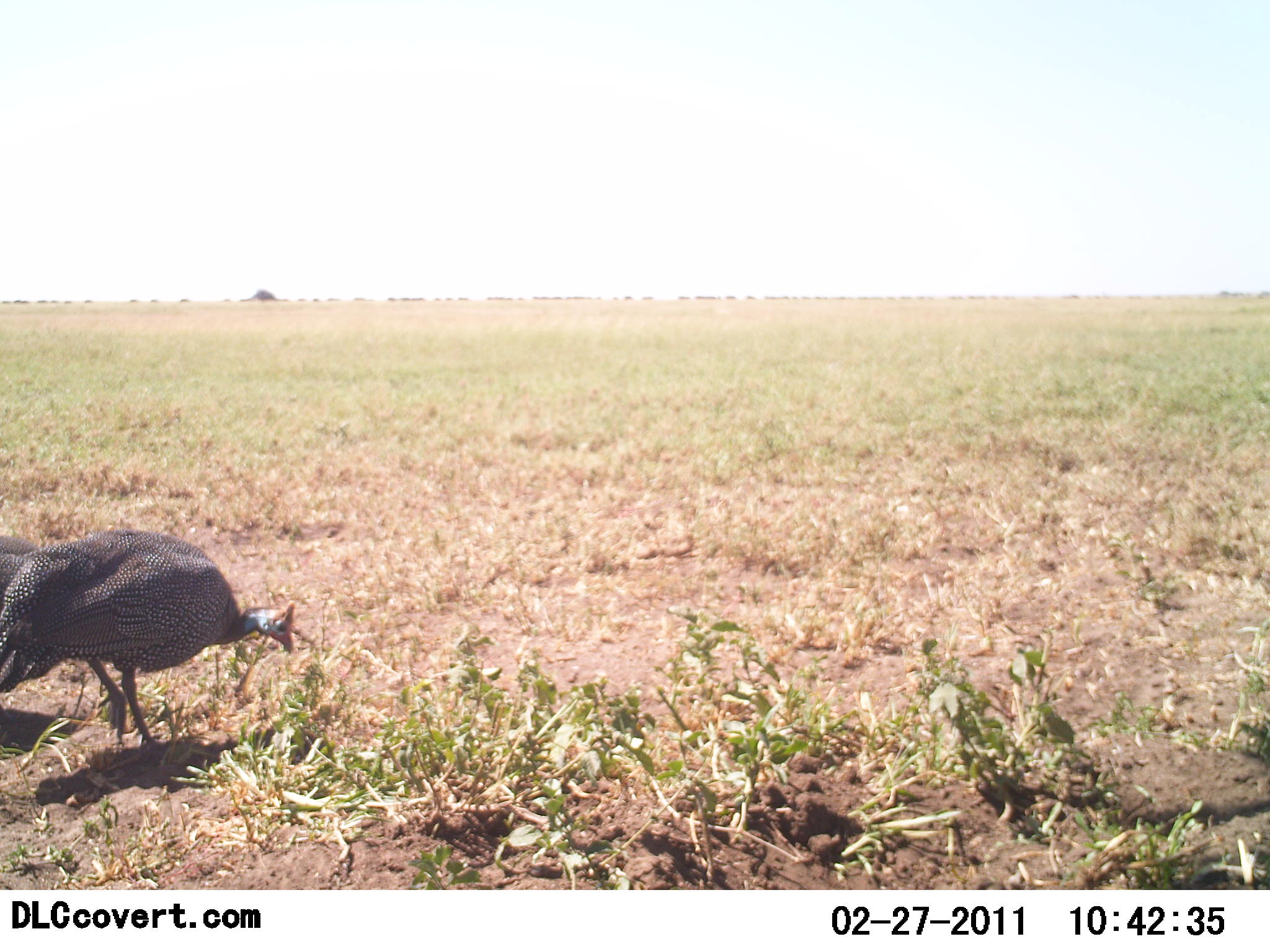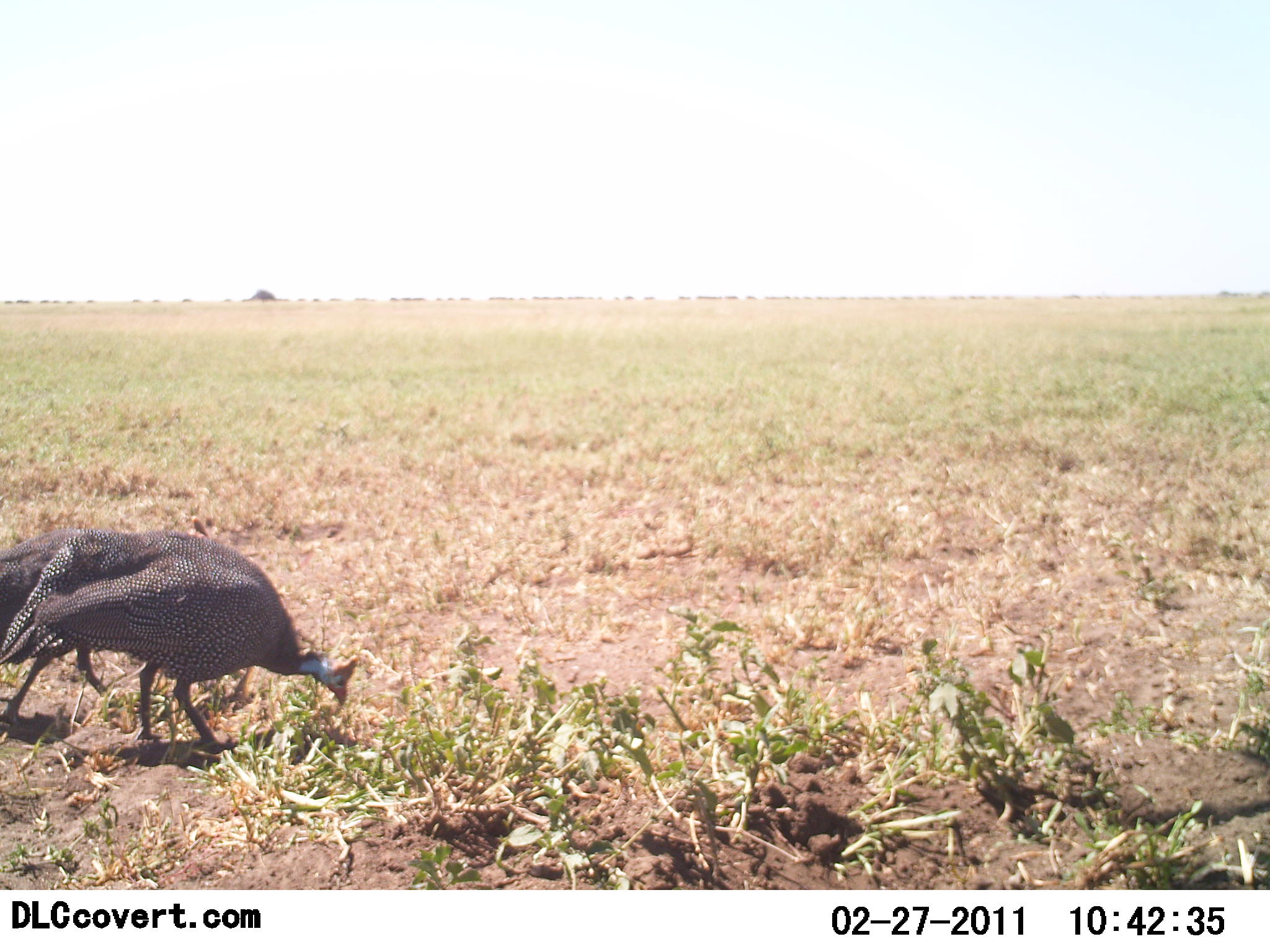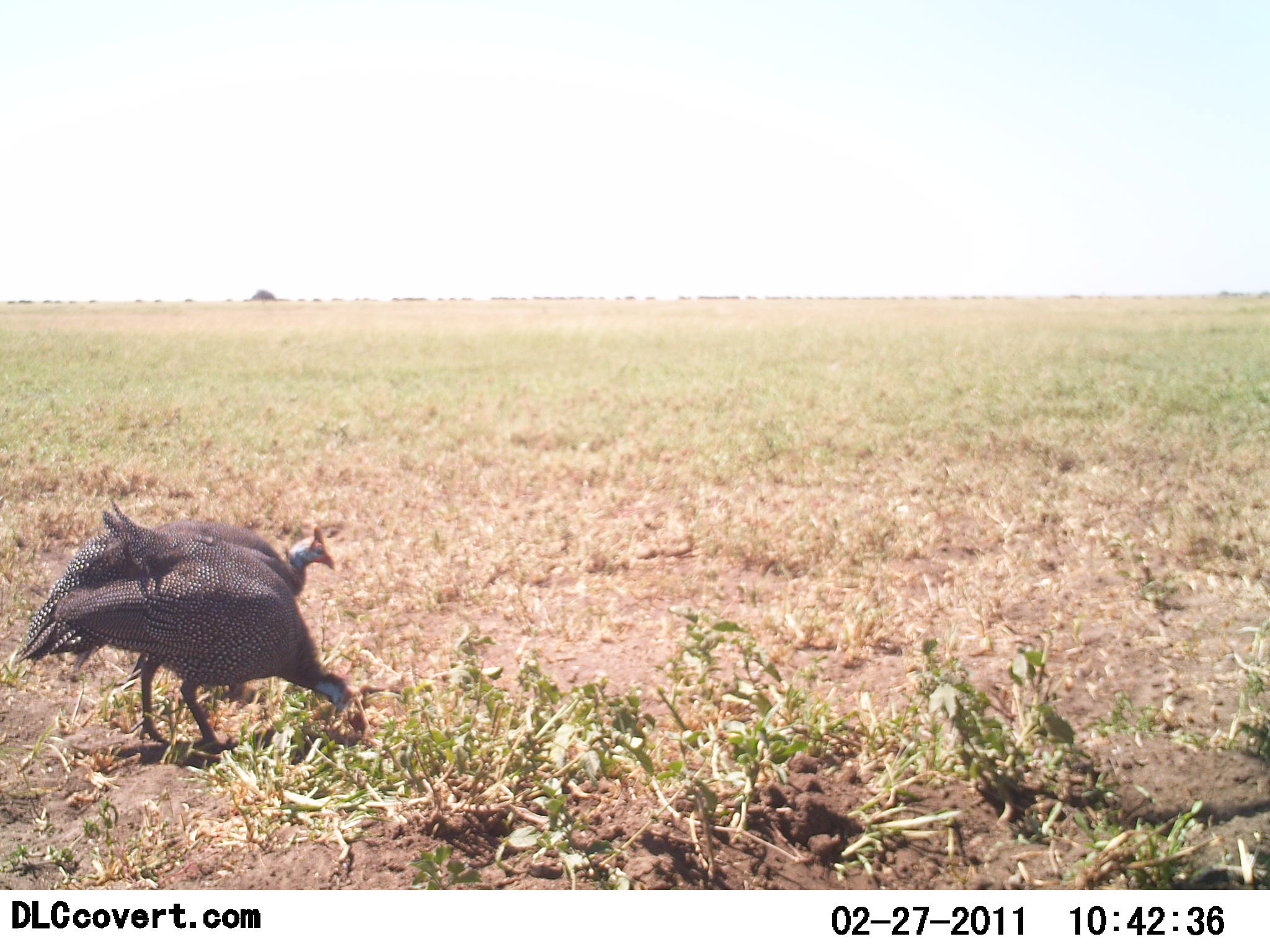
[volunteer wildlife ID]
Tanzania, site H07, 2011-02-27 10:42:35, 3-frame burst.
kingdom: Animalia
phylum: Chordata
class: Aves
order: Galliformes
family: Numididae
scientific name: Numididae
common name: guinea fowl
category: guineafowl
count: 2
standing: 0%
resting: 0%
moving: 25%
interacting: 0%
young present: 0%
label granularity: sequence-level